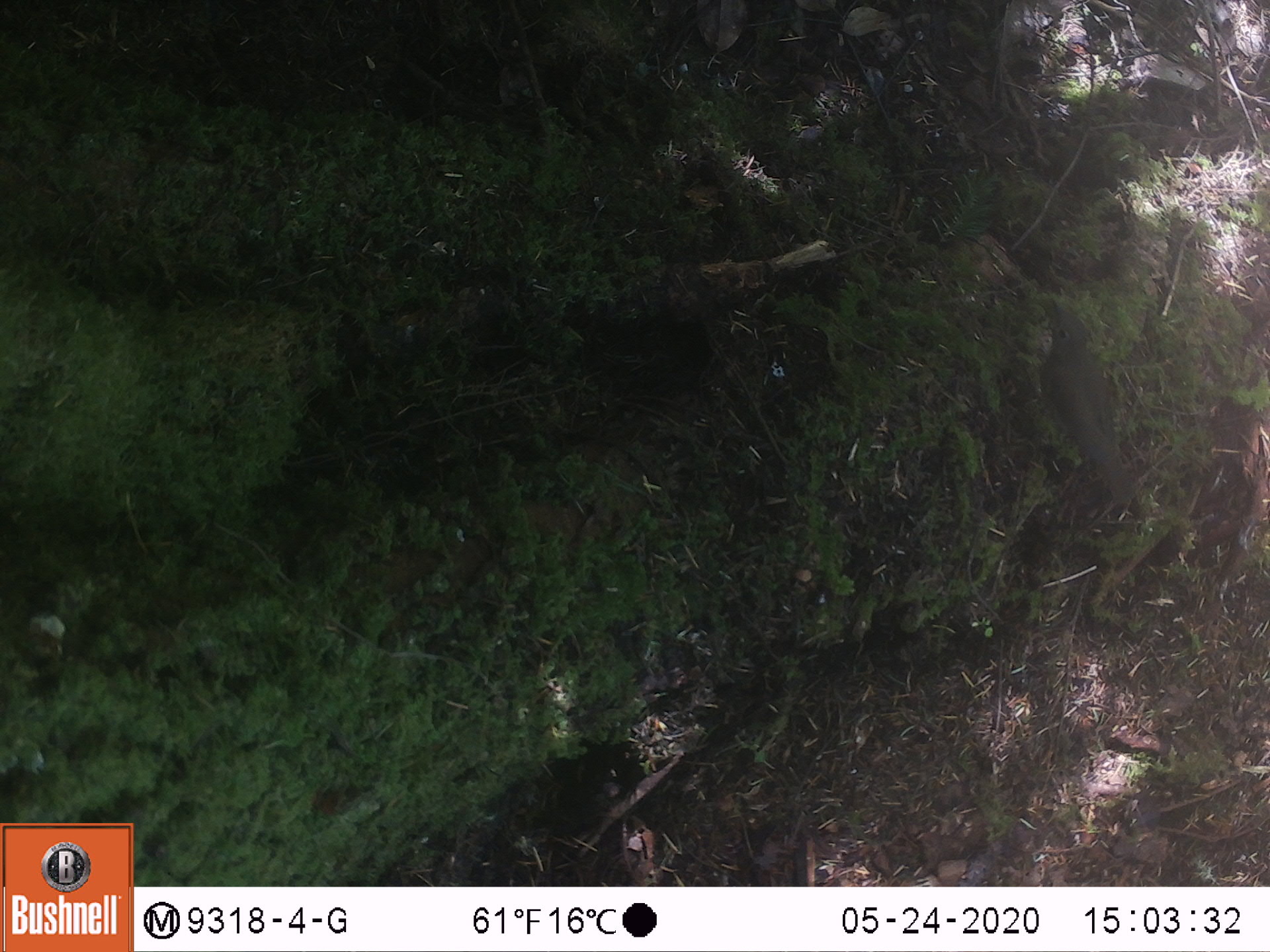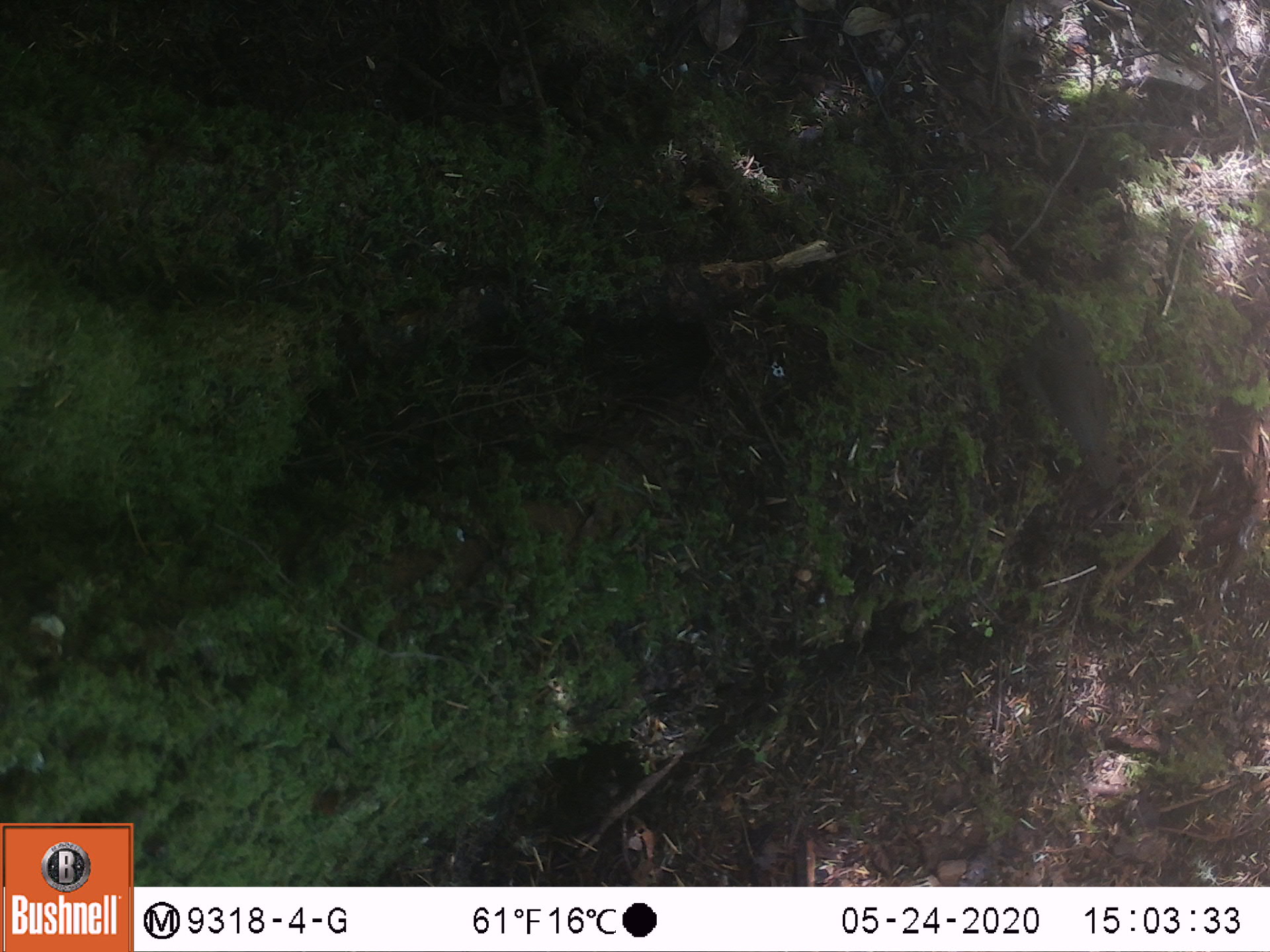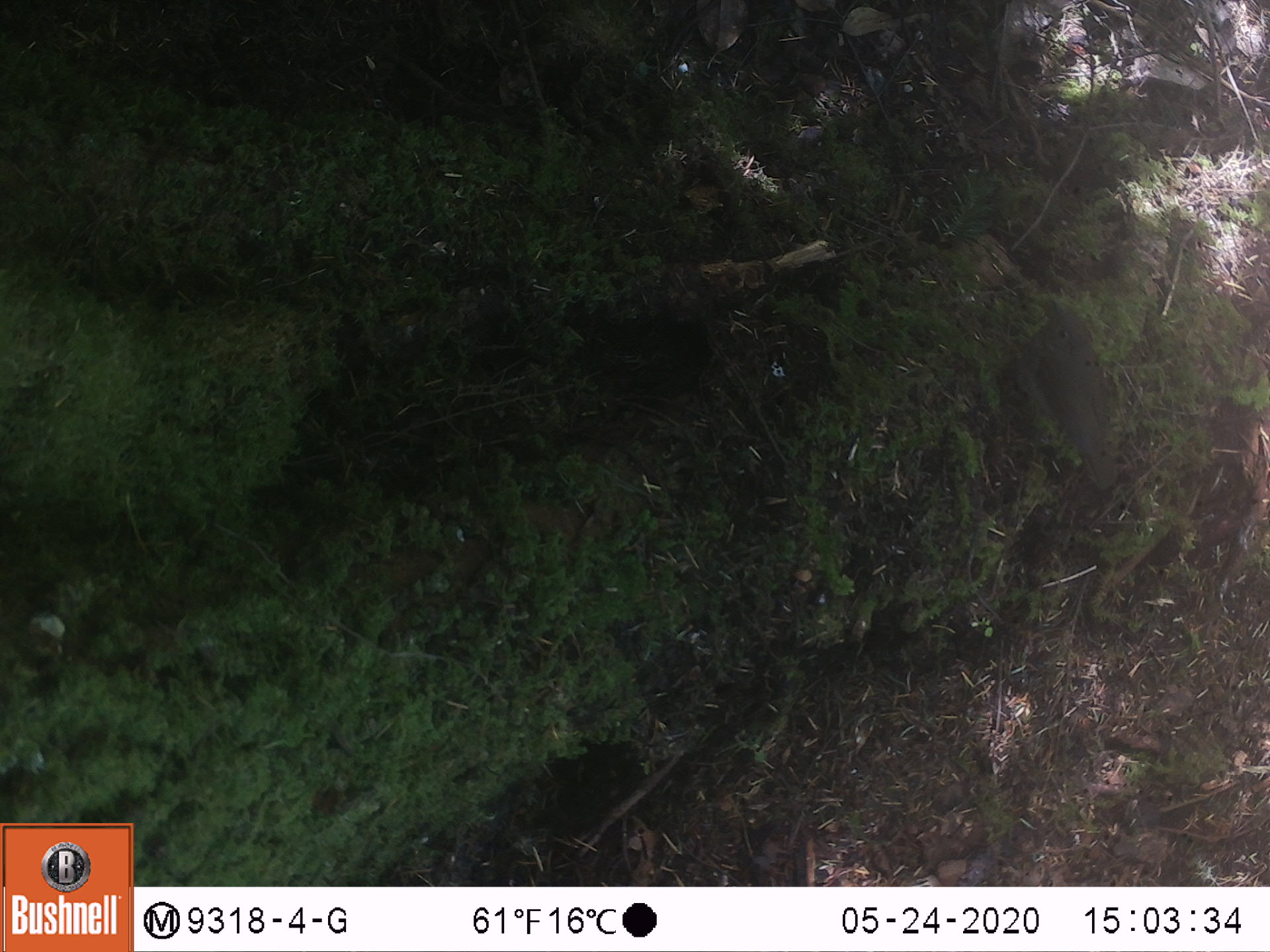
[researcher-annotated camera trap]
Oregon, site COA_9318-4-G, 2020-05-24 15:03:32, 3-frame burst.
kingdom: Animalia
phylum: Chordata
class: Aves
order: Passeriformes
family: Turdidae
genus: Catharus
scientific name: Catharus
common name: brown thrushes and nightingale-thrushes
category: catharus species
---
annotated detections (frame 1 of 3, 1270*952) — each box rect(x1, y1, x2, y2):
catharus species: rect(1034, 293, 1139, 510)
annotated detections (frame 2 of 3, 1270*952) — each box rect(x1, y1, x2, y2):
catharus species: rect(1018, 290, 1129, 495)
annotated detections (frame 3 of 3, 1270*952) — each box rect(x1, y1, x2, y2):
catharus species: rect(1010, 290, 1127, 498)